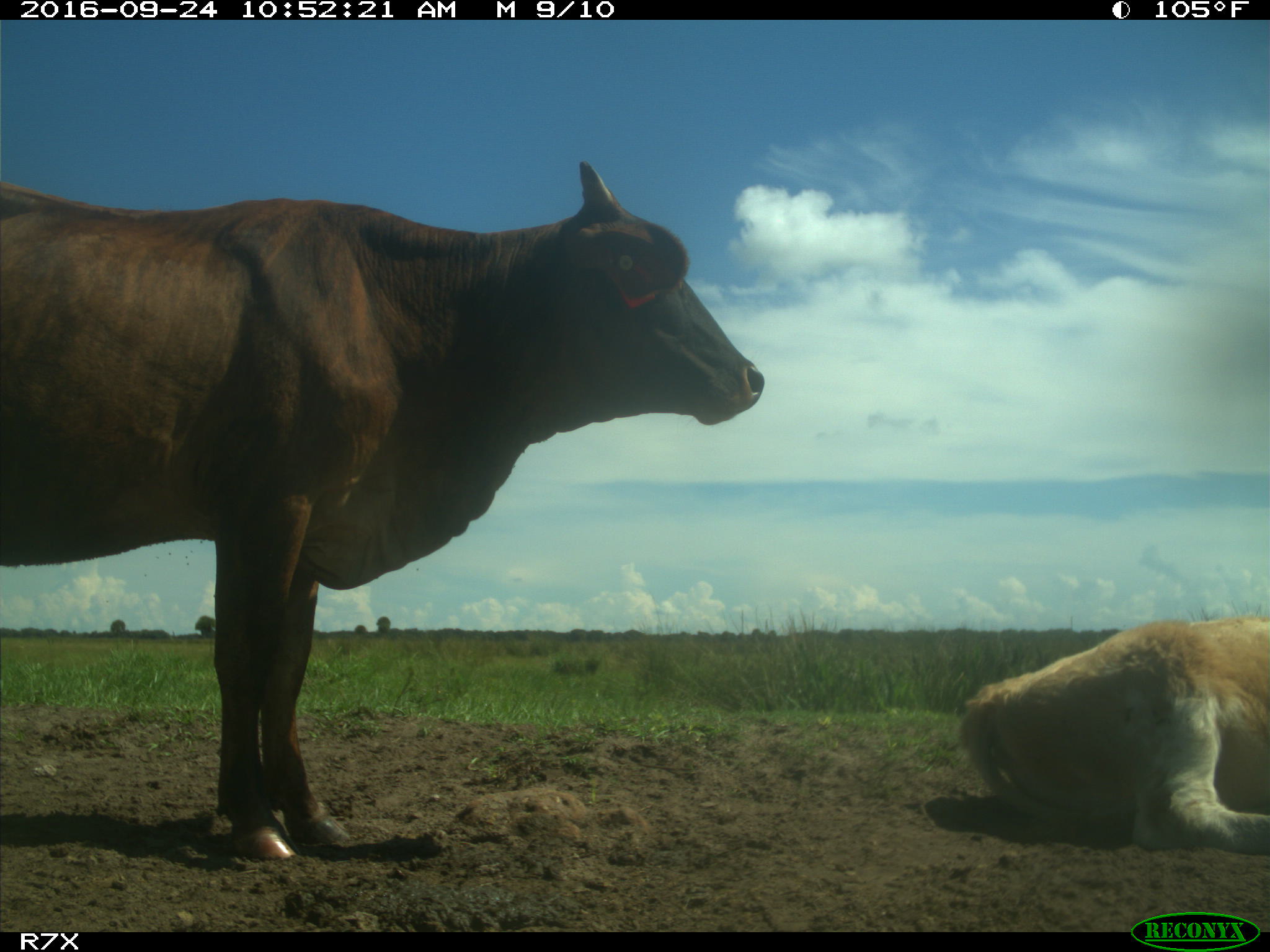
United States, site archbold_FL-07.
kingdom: Animalia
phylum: Chordata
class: Mammalia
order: Artiodactyla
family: Bovidae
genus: Bos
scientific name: Bos taurus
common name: domestic cow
Bos taurus (domestic cow).